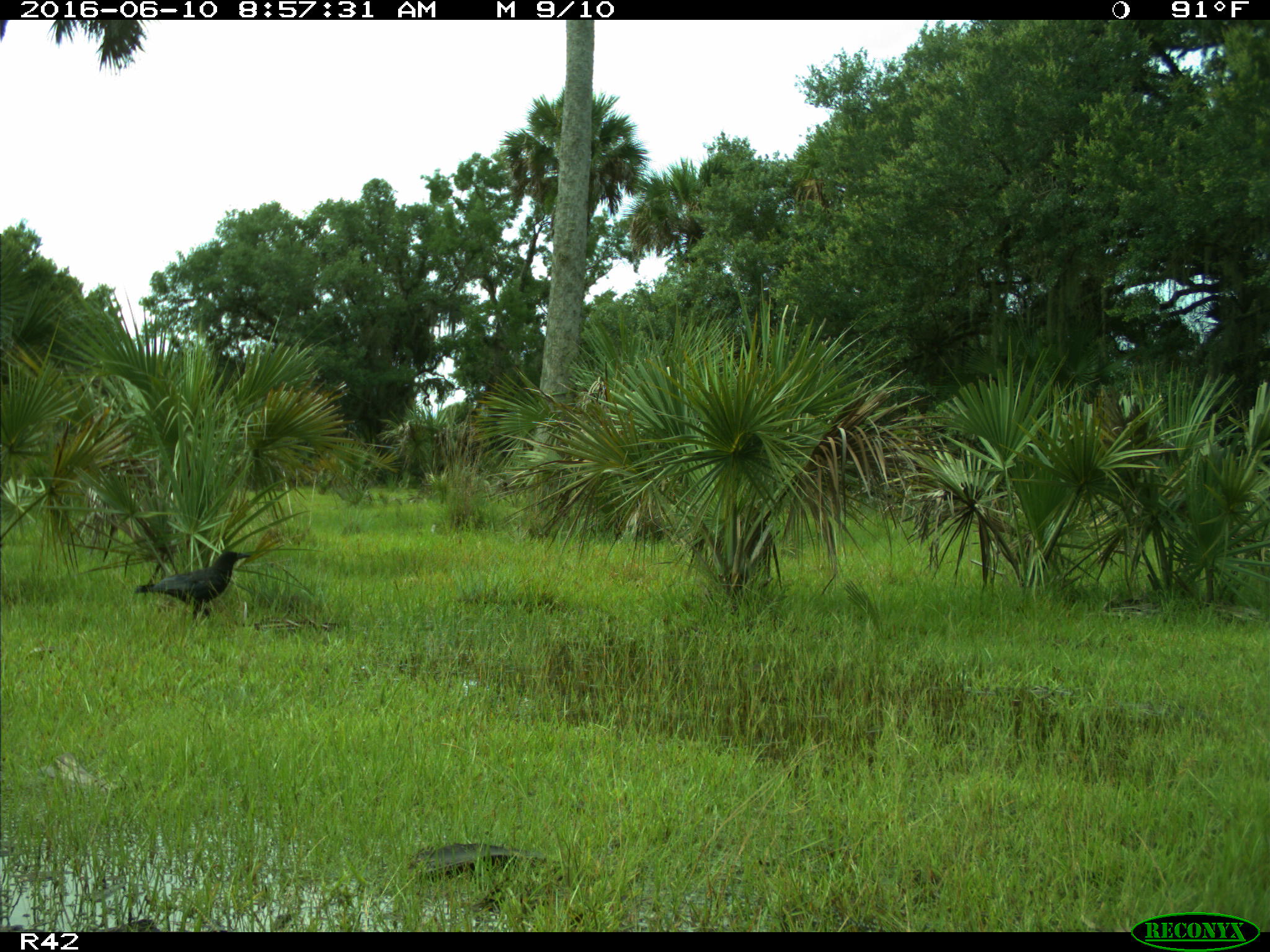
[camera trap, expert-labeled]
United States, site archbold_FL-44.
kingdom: Animalia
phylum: Chordata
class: Aves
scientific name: Aves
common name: birds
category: unidentified bird